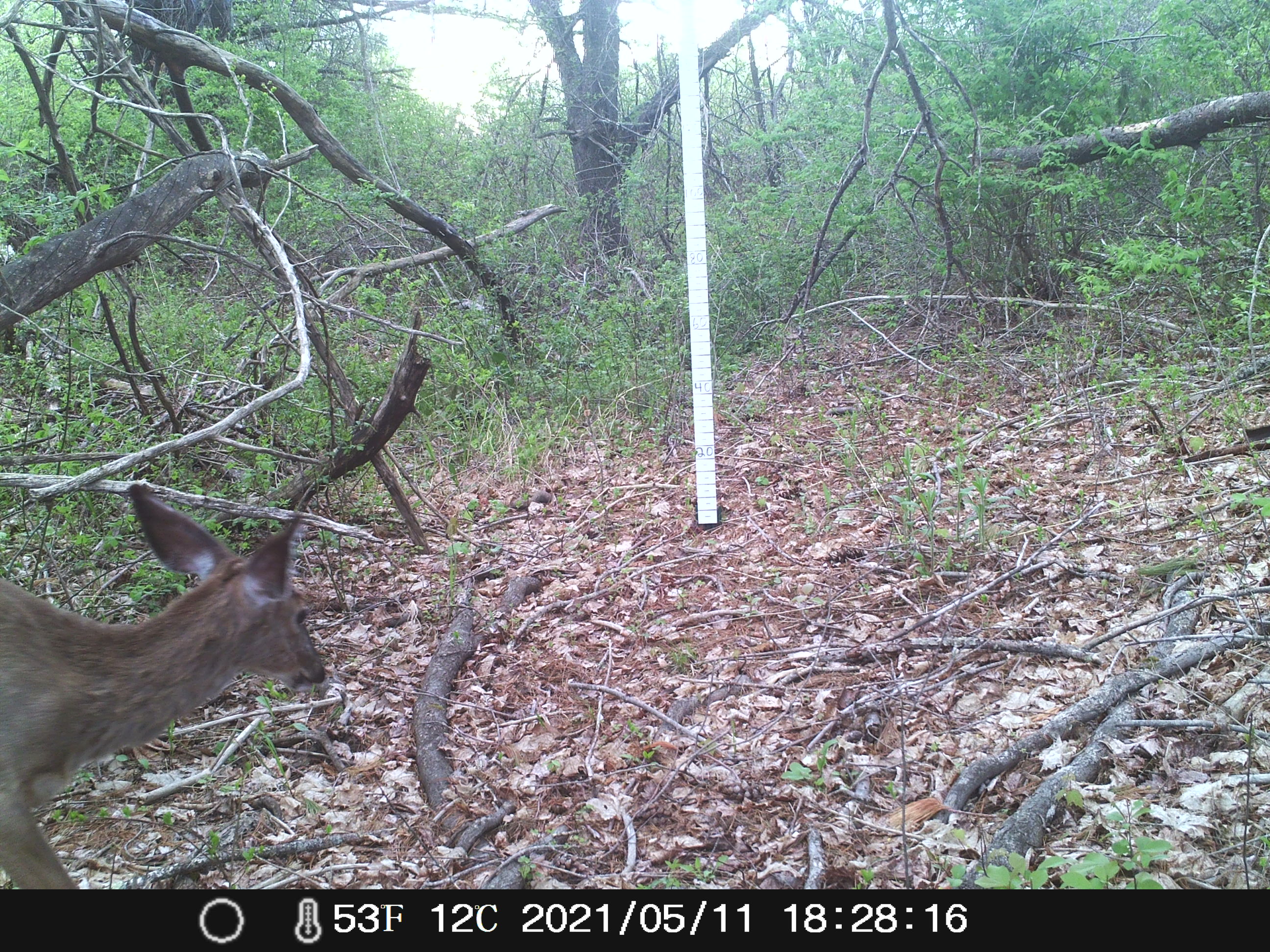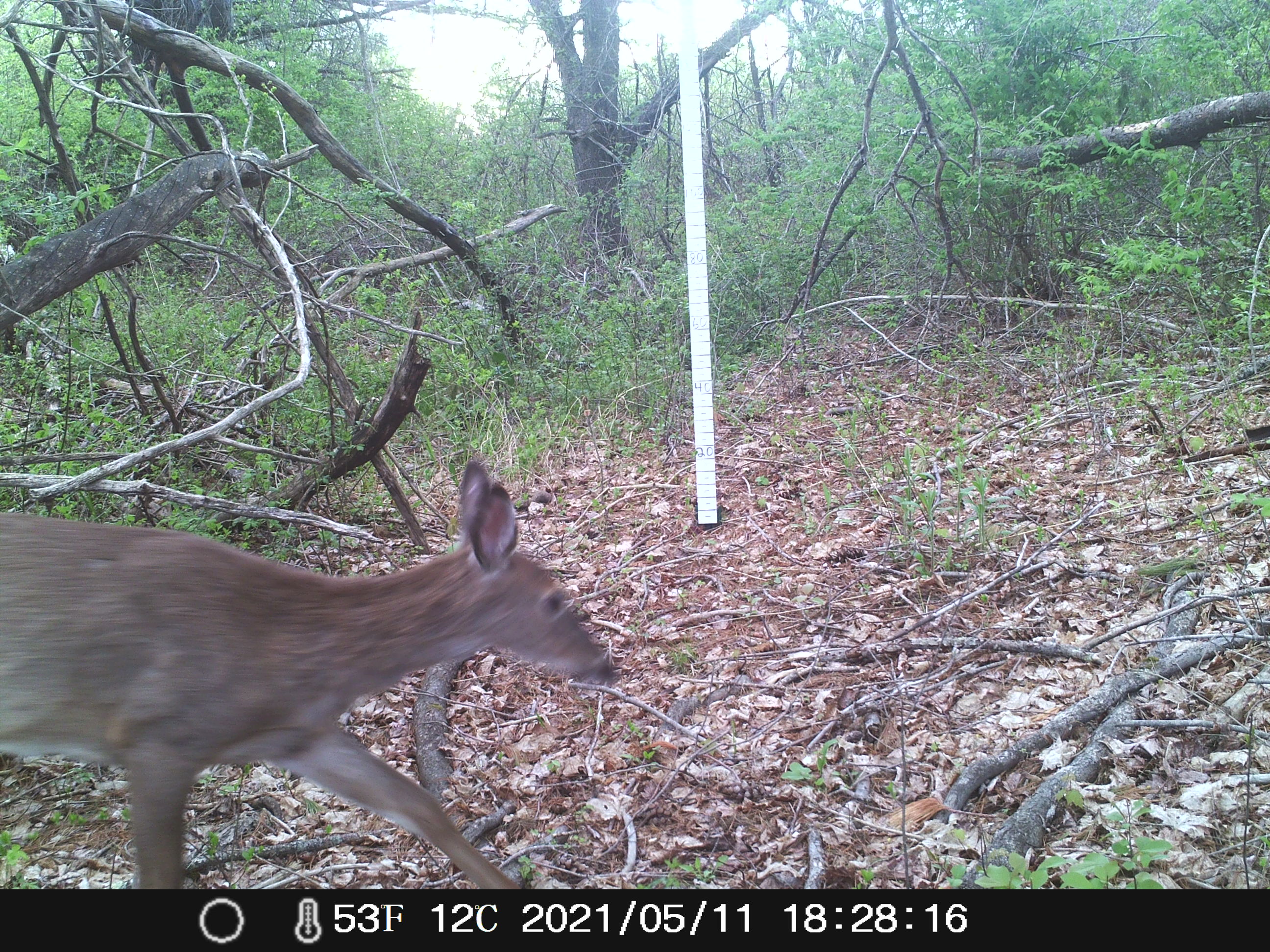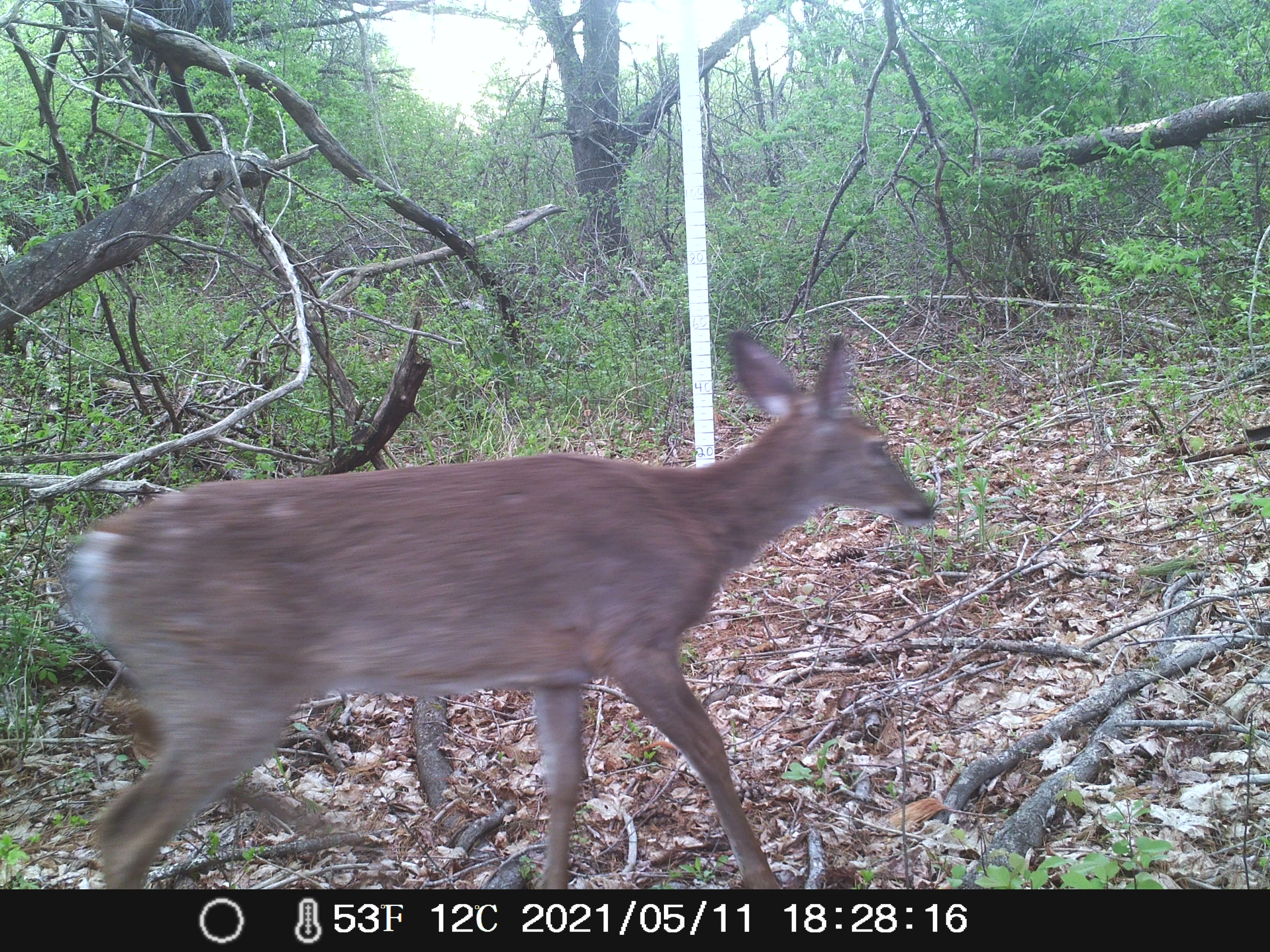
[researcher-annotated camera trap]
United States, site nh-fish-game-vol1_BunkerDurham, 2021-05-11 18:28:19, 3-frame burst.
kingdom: Animalia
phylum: Chordata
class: Mammalia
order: Artiodactyla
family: Cervidae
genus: Odocoileus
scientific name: Odocoileus virginianus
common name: white-tailed deer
White-tailed deer (Odocoileus virginianus).